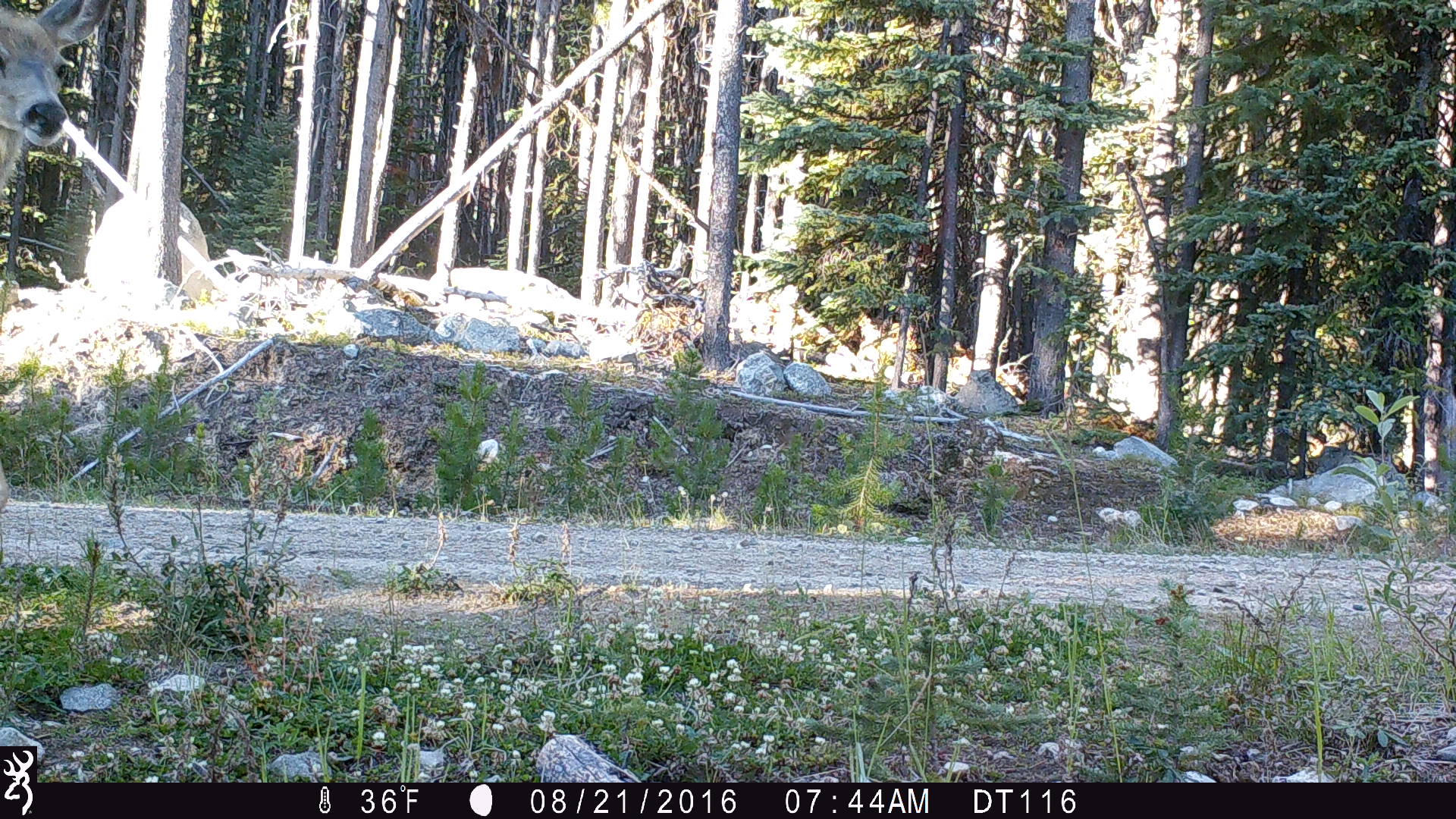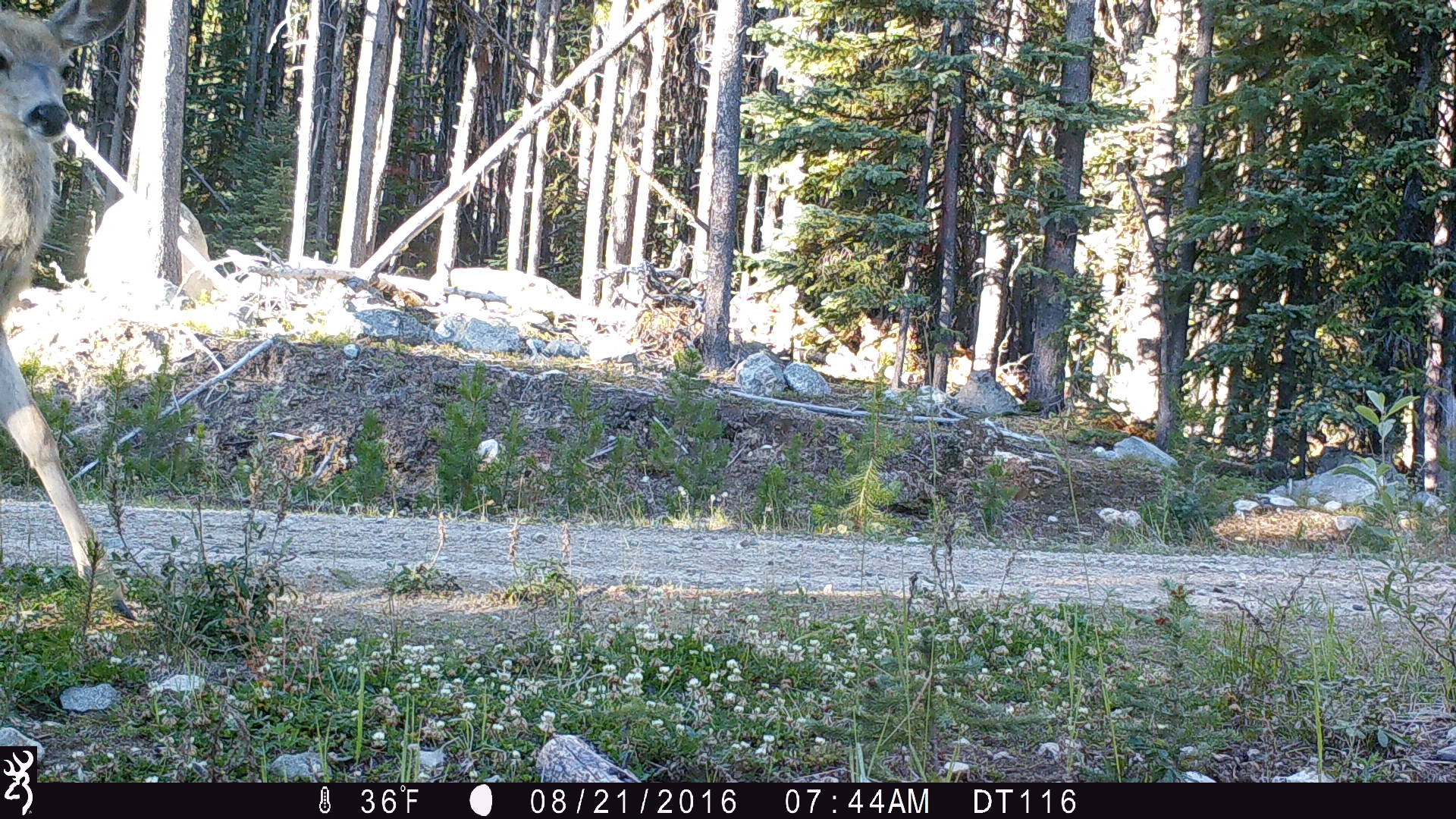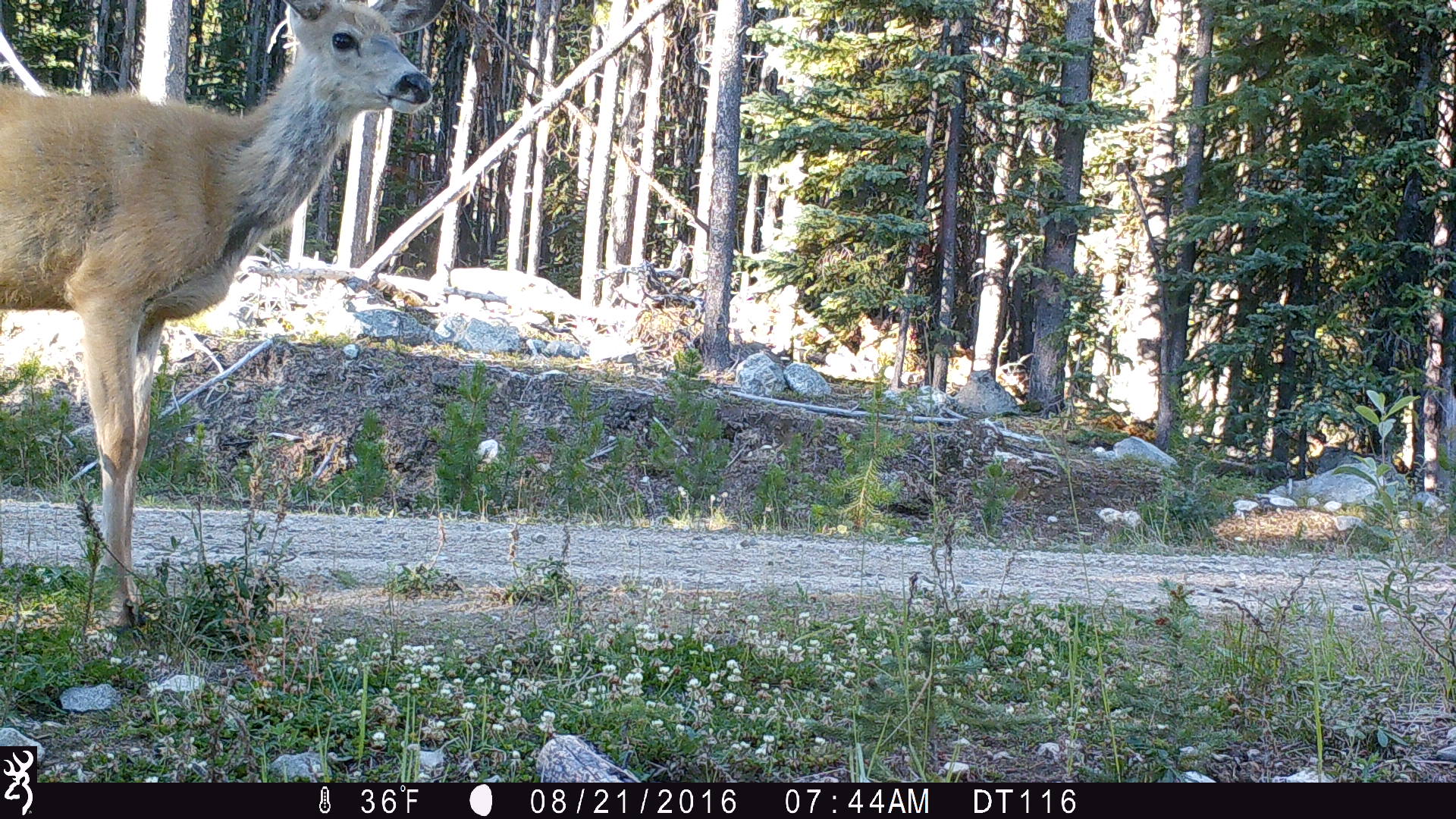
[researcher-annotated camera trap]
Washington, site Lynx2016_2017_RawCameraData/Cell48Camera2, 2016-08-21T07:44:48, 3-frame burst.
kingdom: Animalia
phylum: Chordata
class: Mammalia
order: Artiodactyla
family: Cervidae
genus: Odocoileus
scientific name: Odocoileus hemionus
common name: mule deer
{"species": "Odocoileus hemionus (mule deer)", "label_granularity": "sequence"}